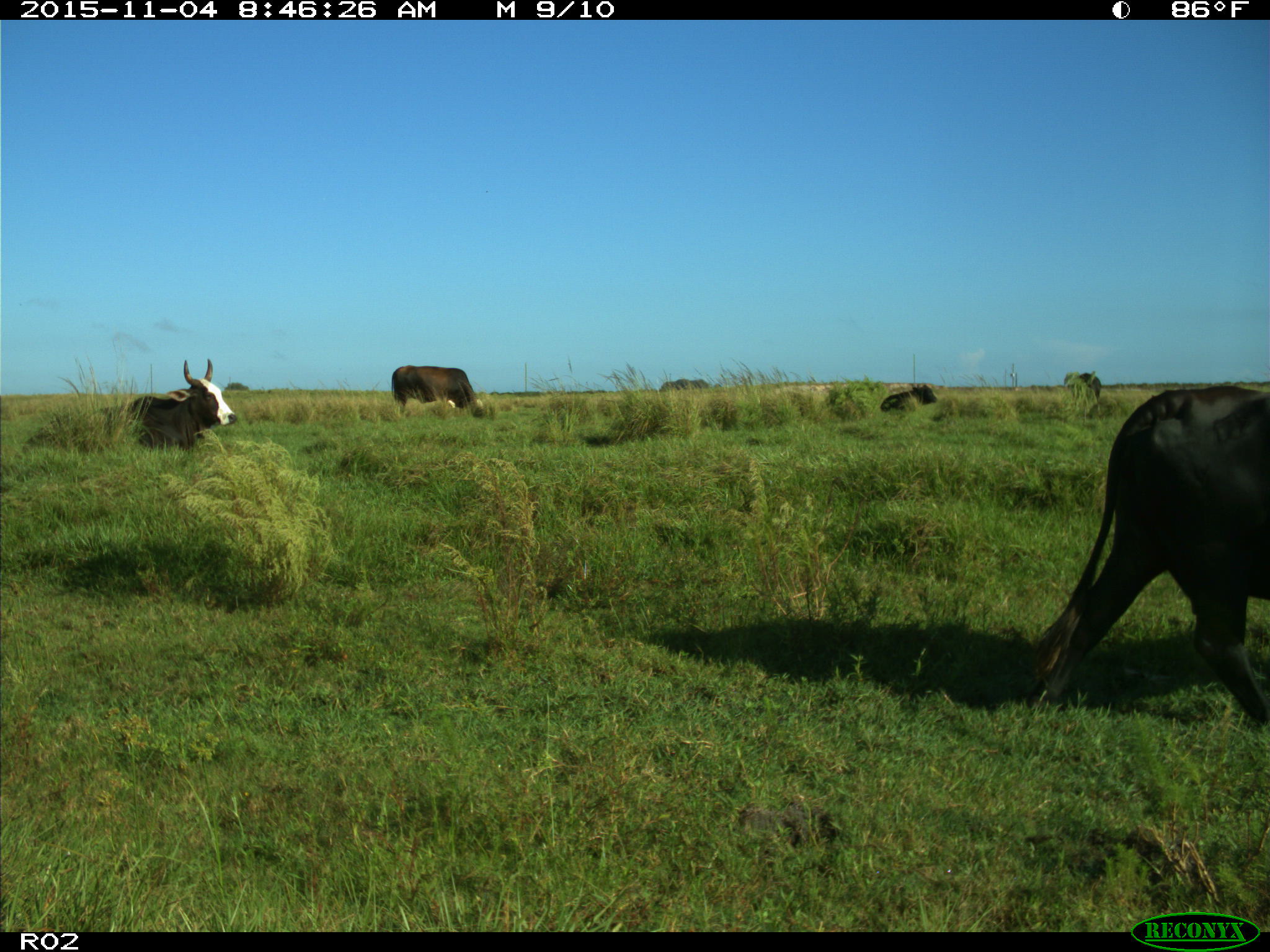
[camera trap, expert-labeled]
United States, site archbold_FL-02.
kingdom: Animalia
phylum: Chordata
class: Mammalia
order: Artiodactyla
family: Bovidae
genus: Bos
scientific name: Bos taurus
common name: domestic cow